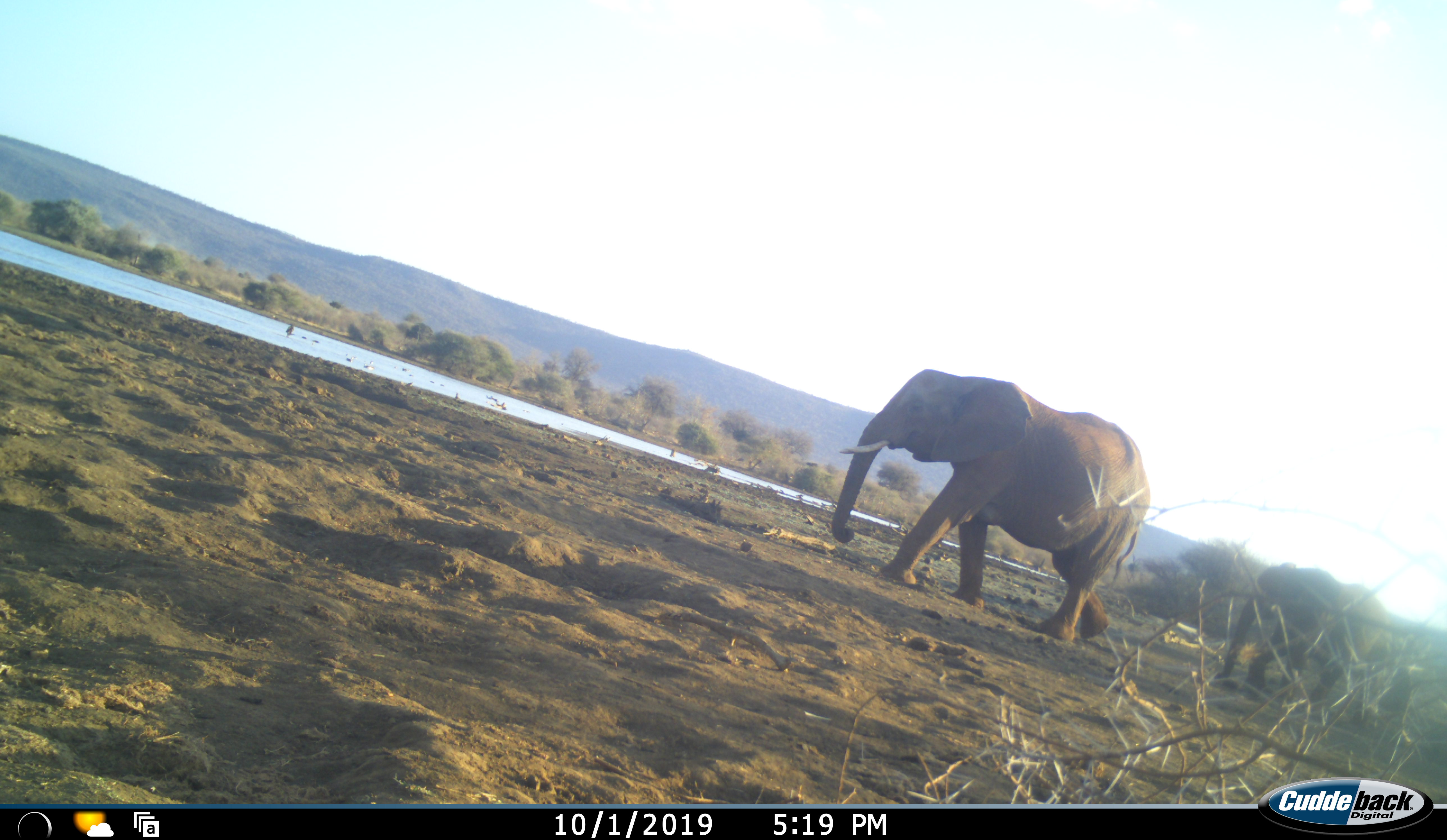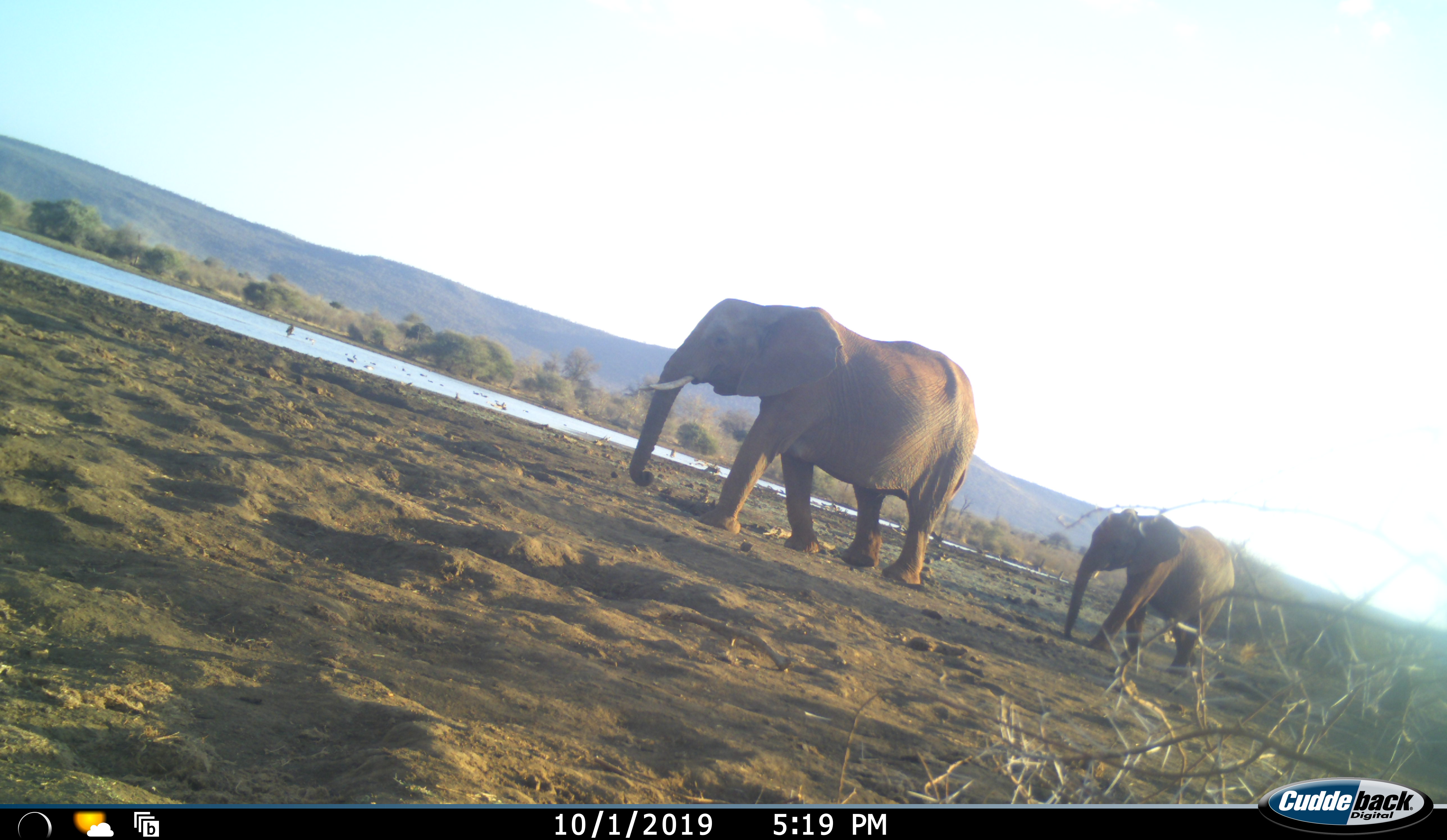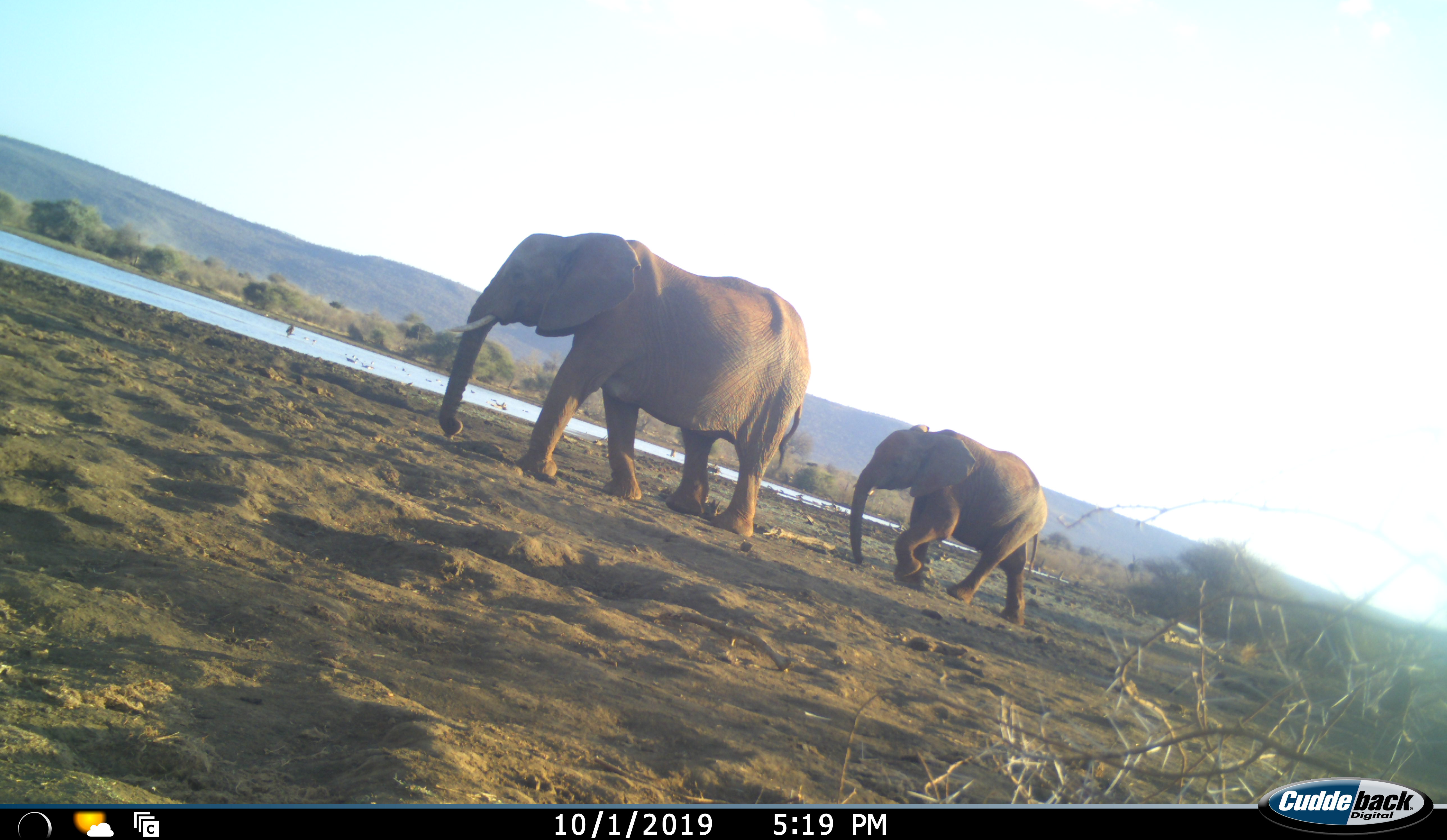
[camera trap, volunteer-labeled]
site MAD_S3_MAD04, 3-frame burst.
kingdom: Animalia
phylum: Chordata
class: Mammalia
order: Proboscidea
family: Elephantidae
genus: Loxodonta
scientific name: Loxodonta africana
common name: african bush elephant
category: elephant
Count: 2.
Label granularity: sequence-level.